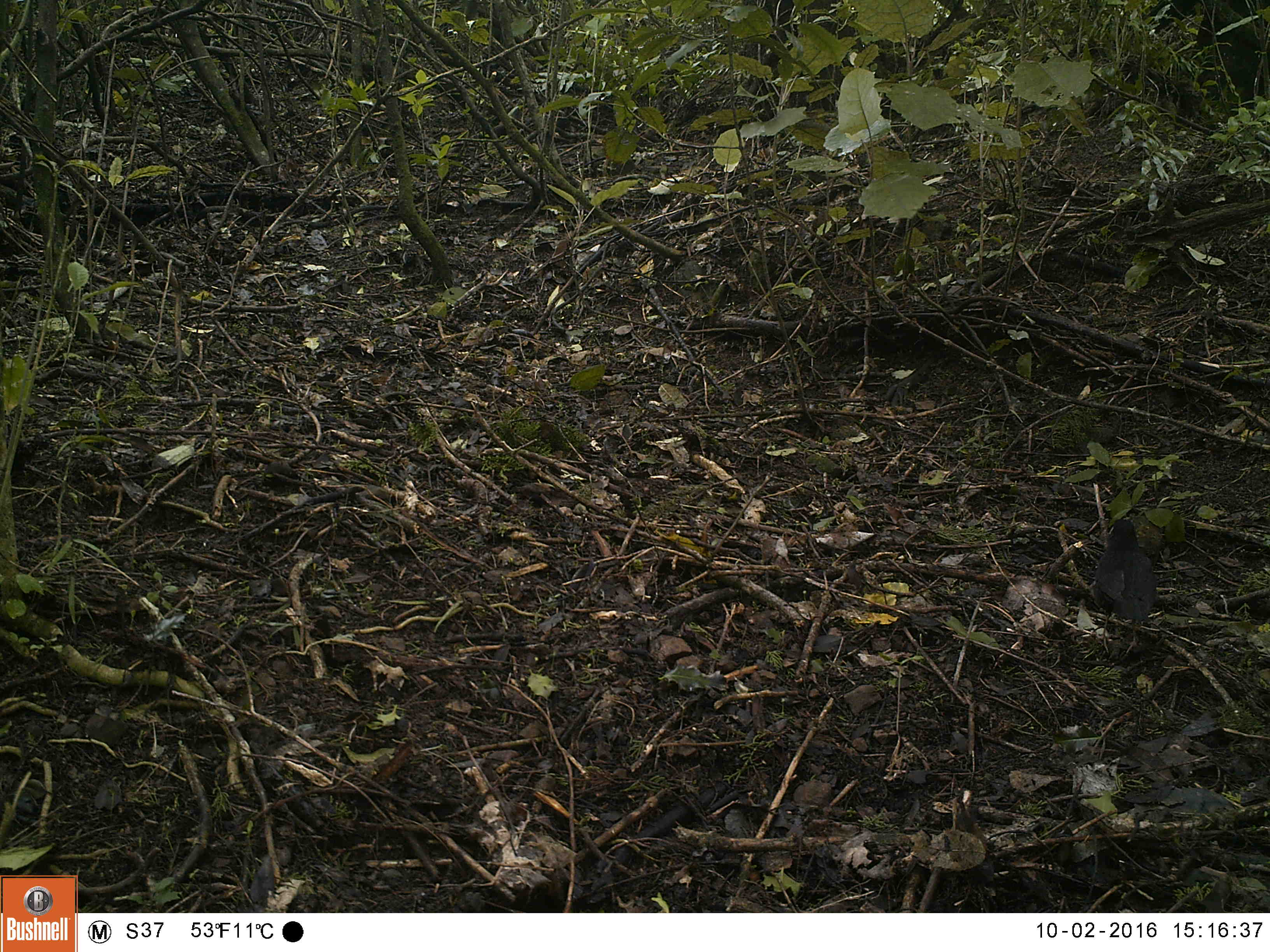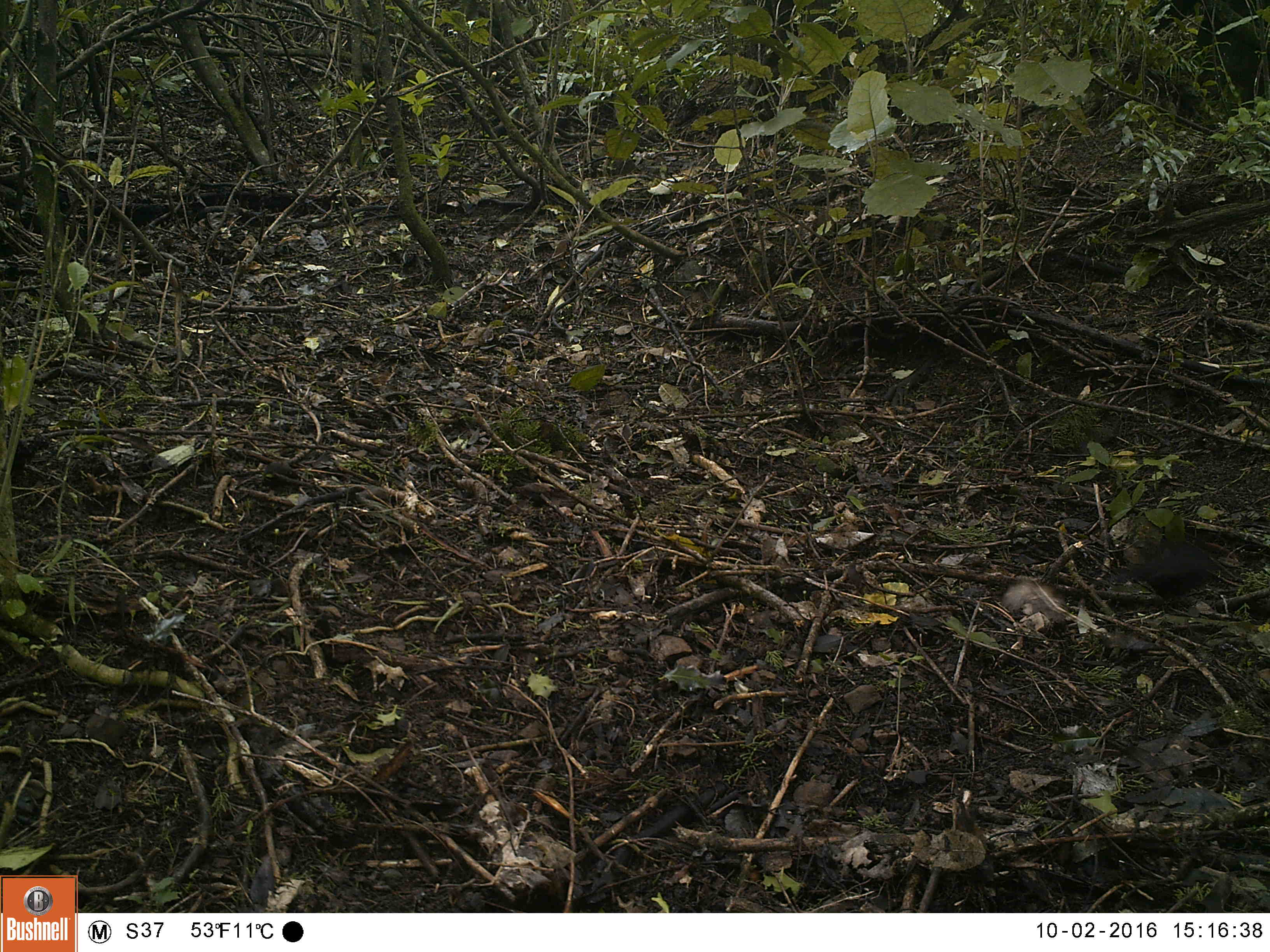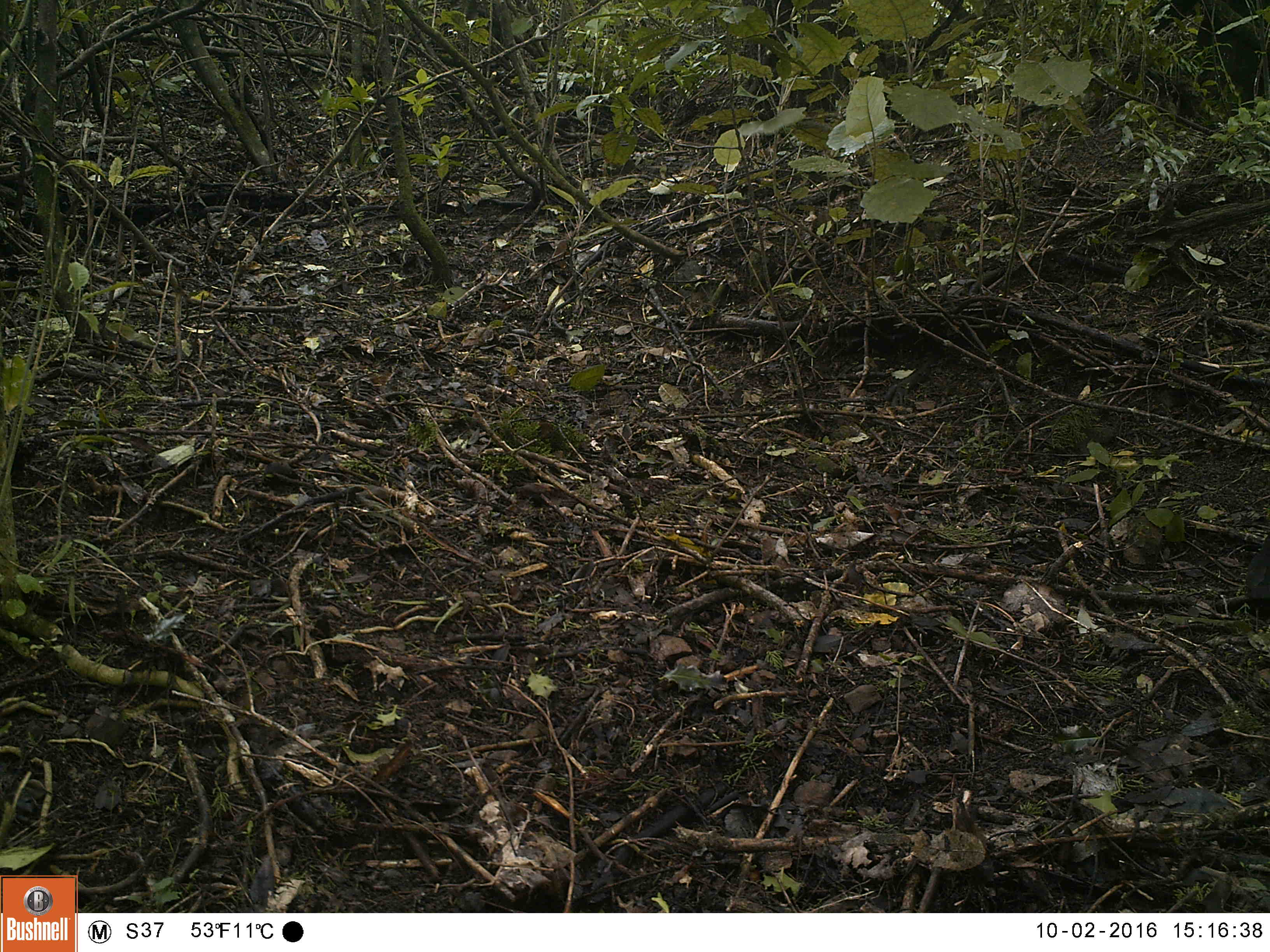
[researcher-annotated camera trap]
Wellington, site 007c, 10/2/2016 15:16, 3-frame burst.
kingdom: Animalia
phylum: Chordata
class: Aves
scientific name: Aves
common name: bird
Bird (Aves).